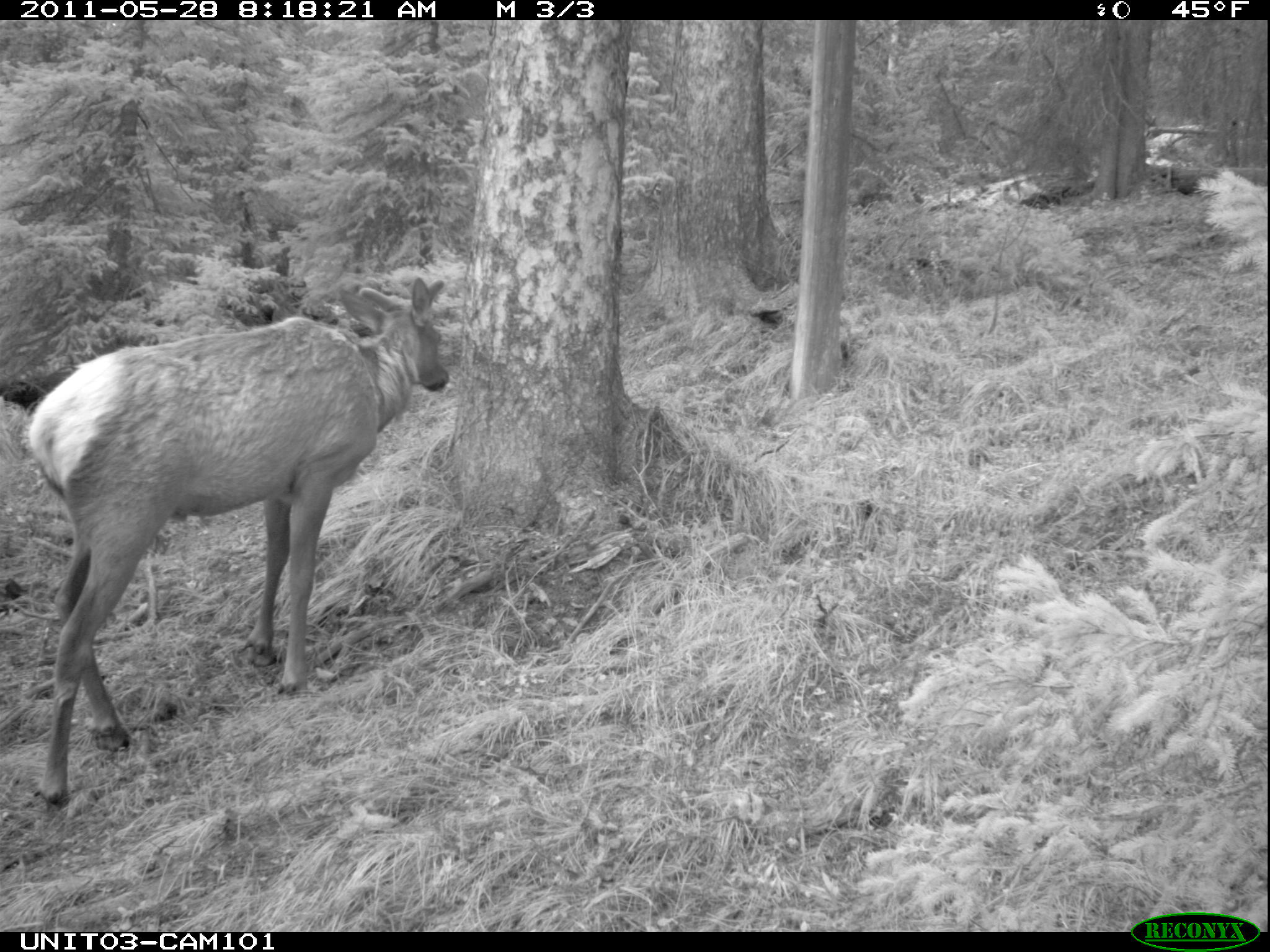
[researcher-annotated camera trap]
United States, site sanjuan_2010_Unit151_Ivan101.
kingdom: Animalia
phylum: Chordata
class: Mammalia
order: Artiodactyla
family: Cervidae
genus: Cervus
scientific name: Cervus elaphus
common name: red deer